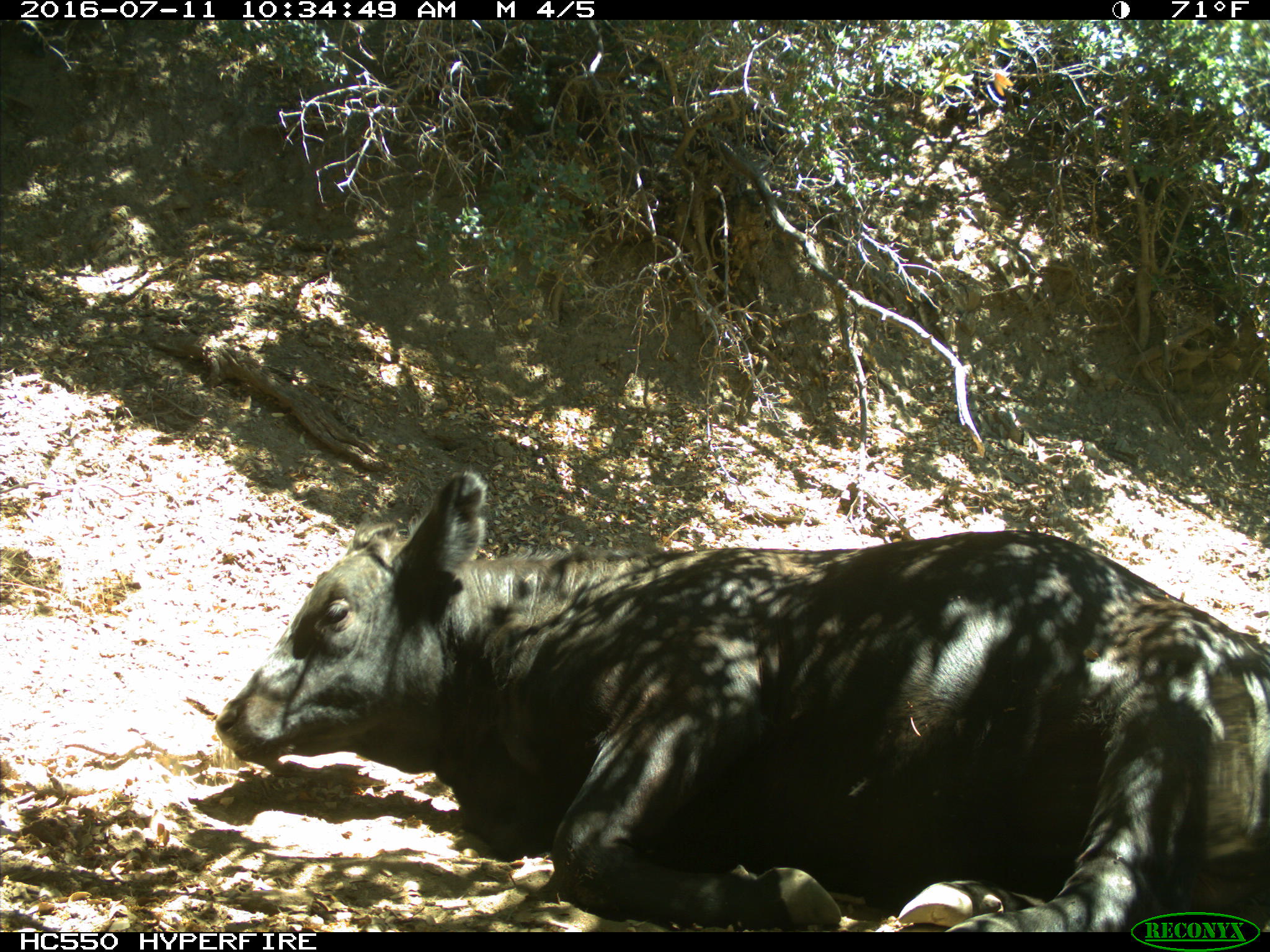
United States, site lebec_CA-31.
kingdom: Animalia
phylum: Chordata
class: Mammalia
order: Artiodactyla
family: Bovidae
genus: Bos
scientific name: Bos taurus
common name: domestic cow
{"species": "Bos taurus (domestic cow)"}